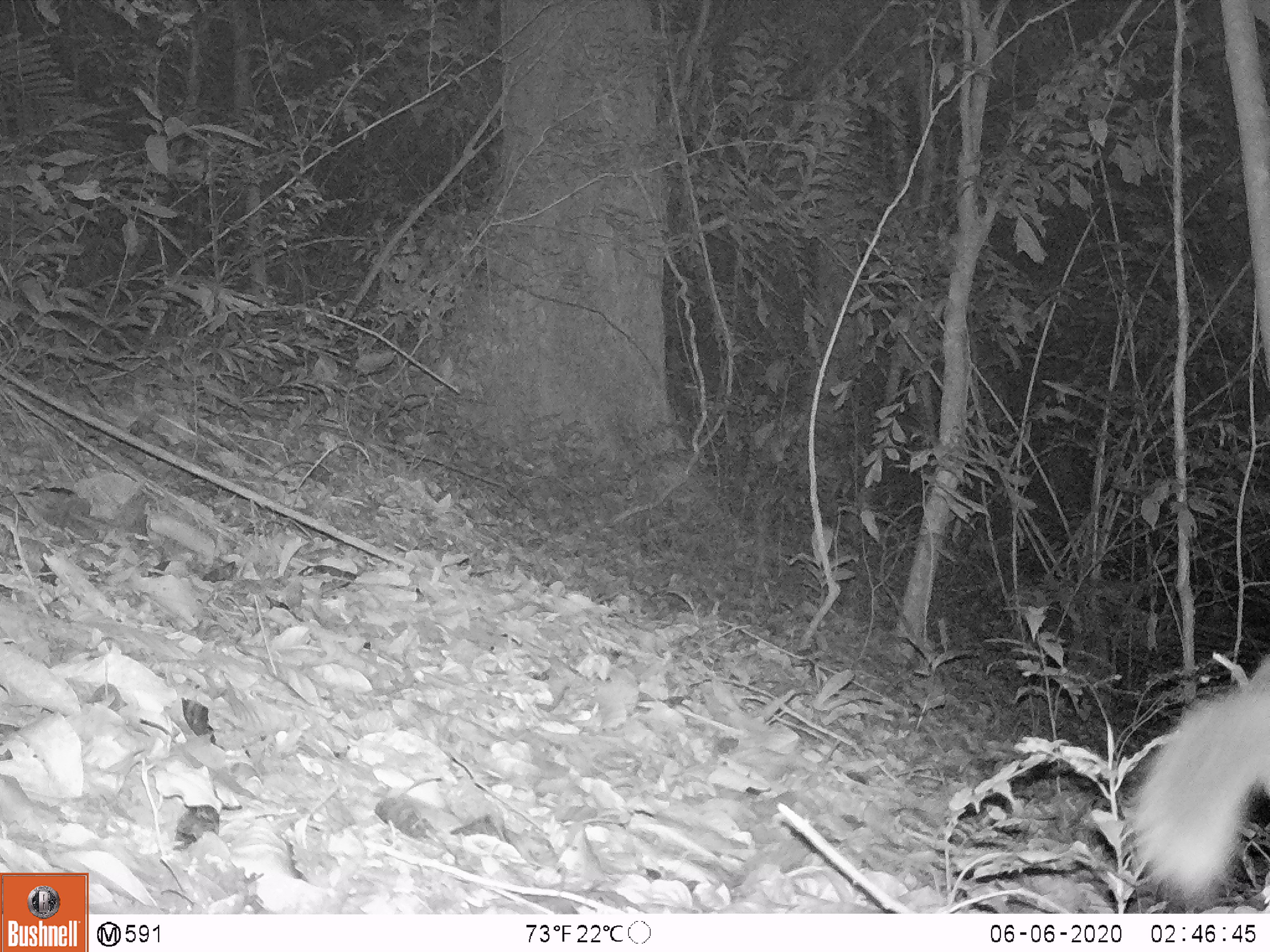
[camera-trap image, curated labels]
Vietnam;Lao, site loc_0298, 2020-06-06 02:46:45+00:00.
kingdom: Animalia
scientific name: Animalia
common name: animal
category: unidentified animal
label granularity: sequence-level